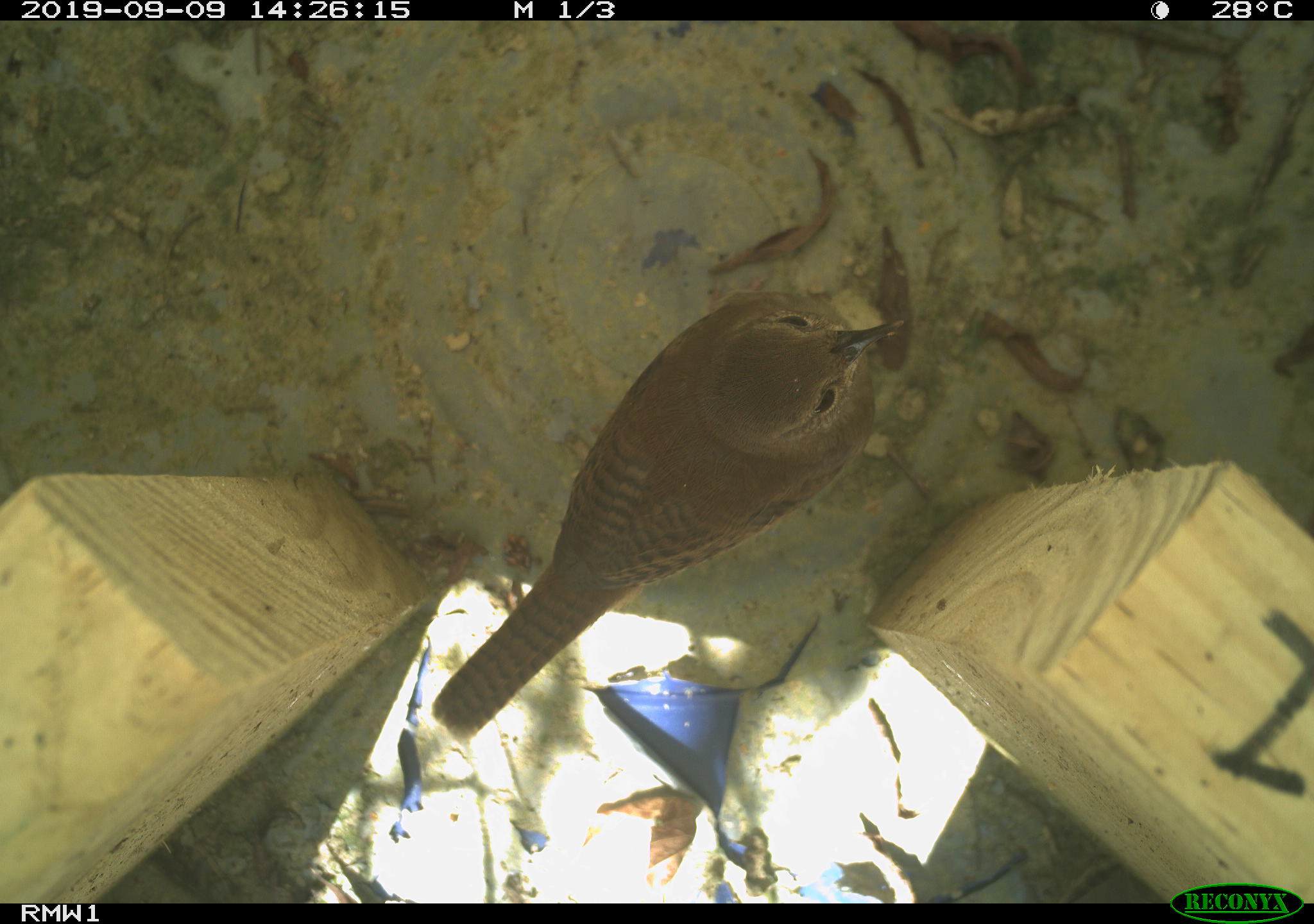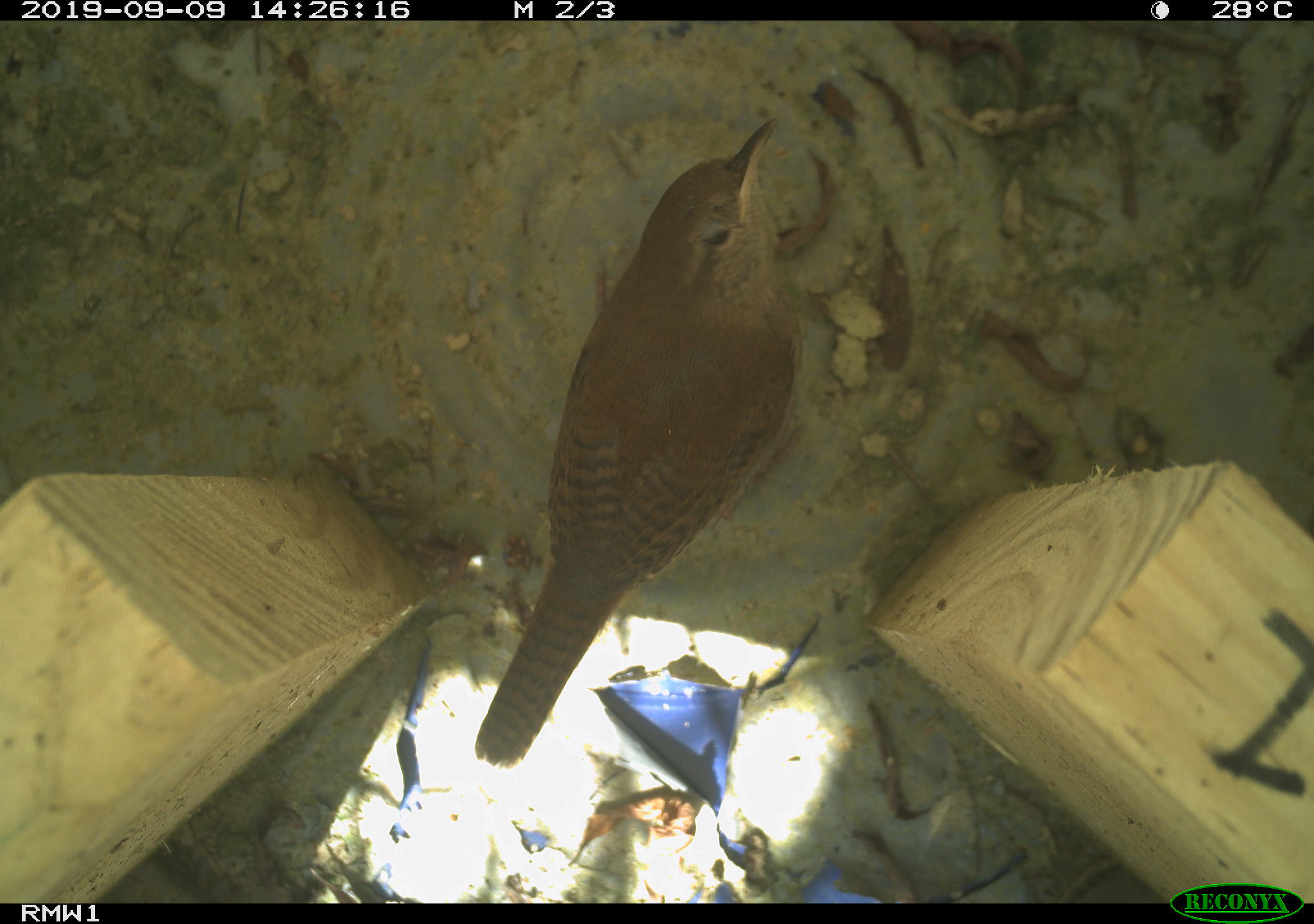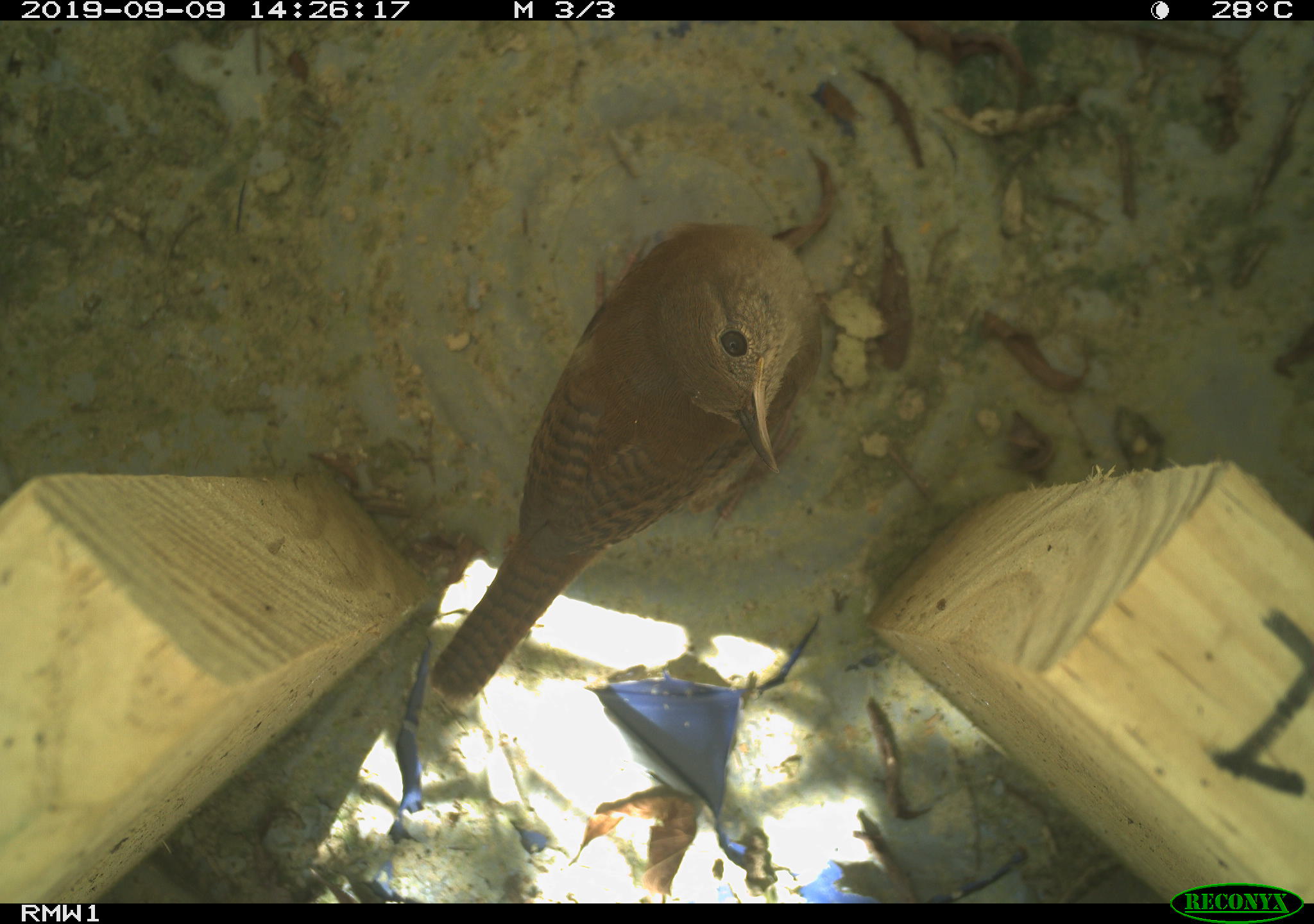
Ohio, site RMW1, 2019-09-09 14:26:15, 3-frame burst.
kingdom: Animalia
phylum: Chordata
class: Aves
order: Passeriformes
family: Troglodytidae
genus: Troglodytes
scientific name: Troglodytes aedon aedon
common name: northern house wren